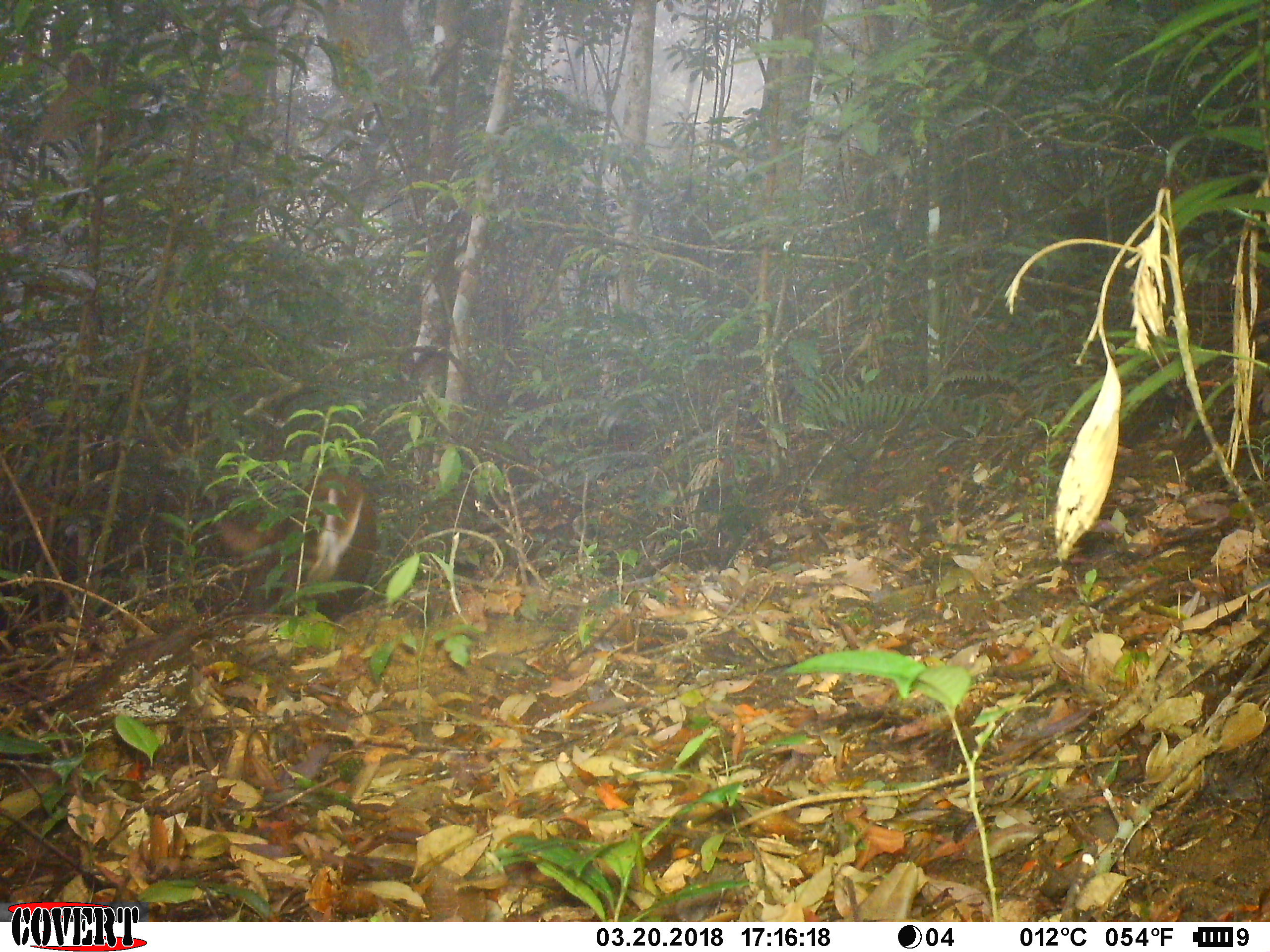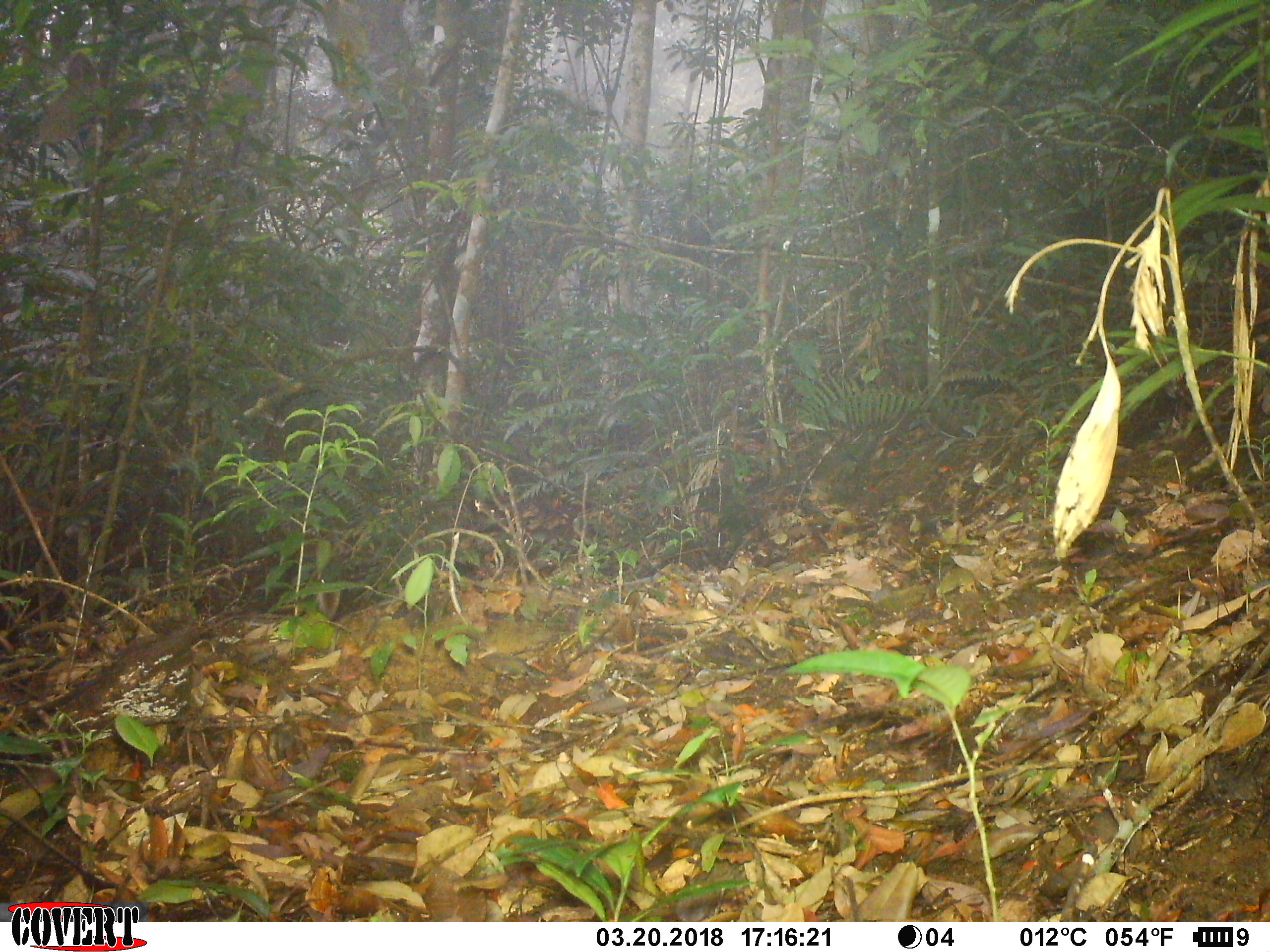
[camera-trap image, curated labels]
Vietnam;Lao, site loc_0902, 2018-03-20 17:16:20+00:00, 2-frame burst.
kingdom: Animalia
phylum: Chordata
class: Mammalia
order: Artiodactyla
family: Cervidae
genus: Muntiacus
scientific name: Muntiacus rooseveltorum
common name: roosevelt's muntjac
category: roosevelts muntjac group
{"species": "roosevelts muntjac group (roosevelt's muntjac) (Muntiacus rooseveltorum)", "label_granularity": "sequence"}